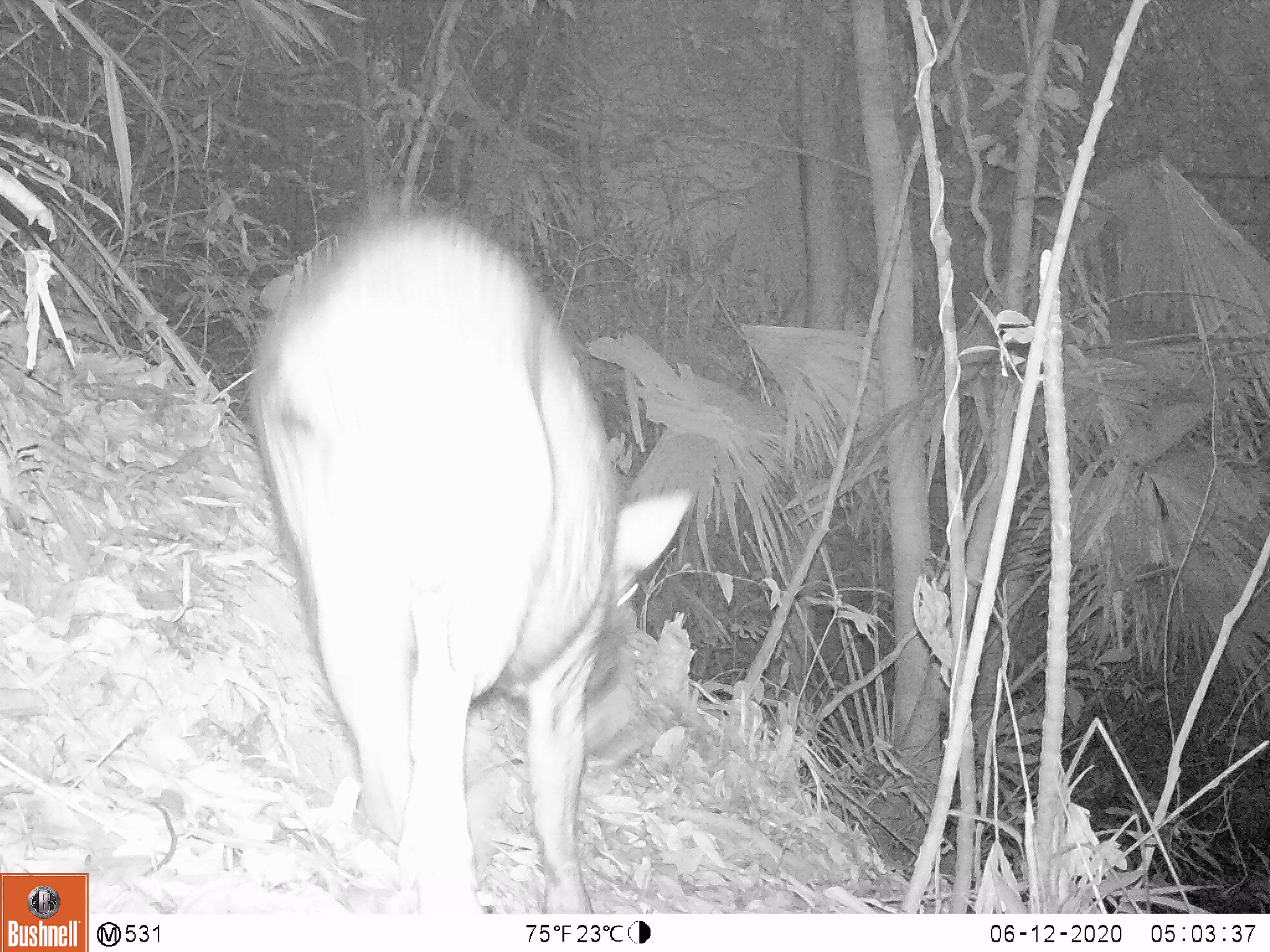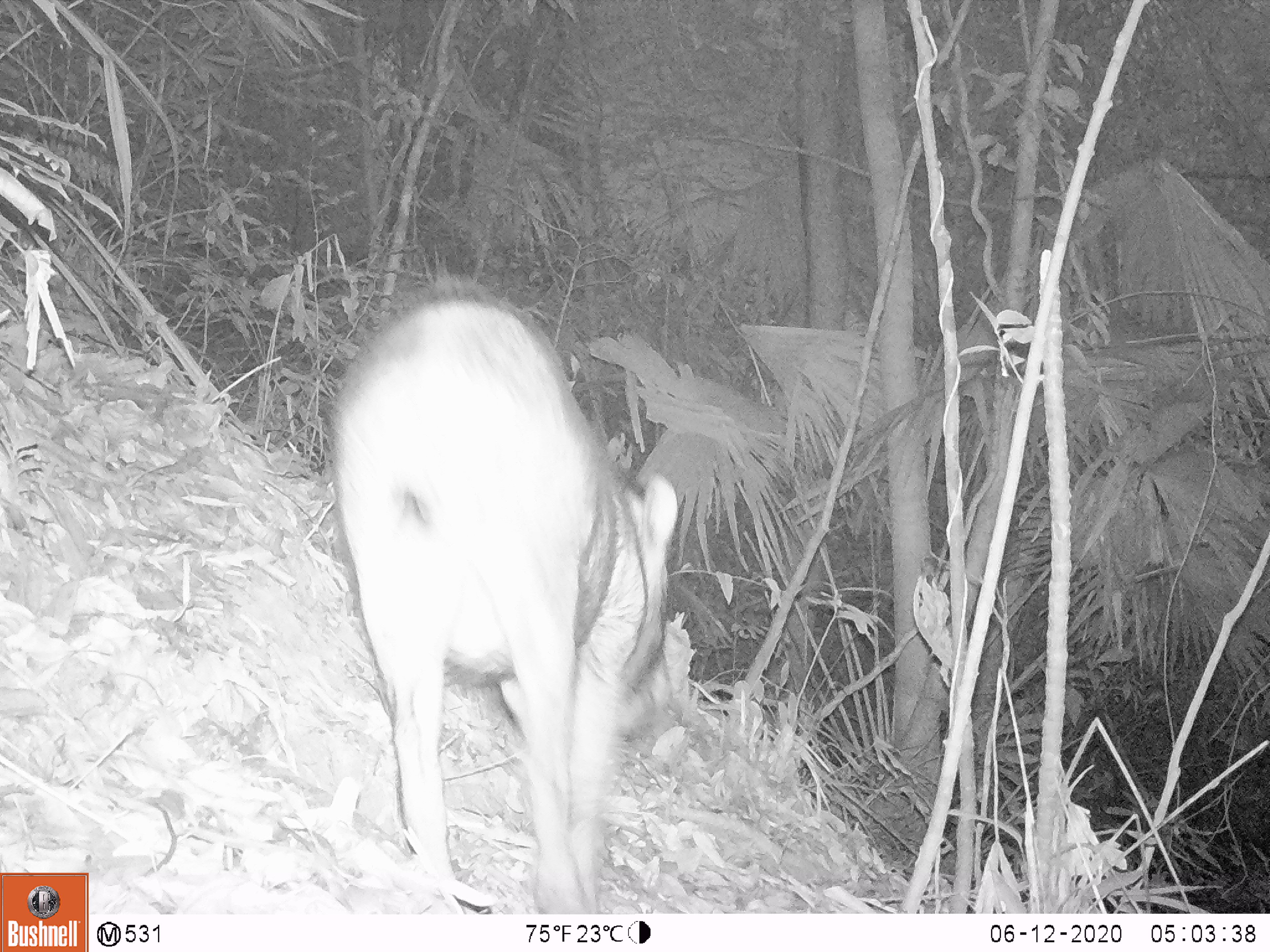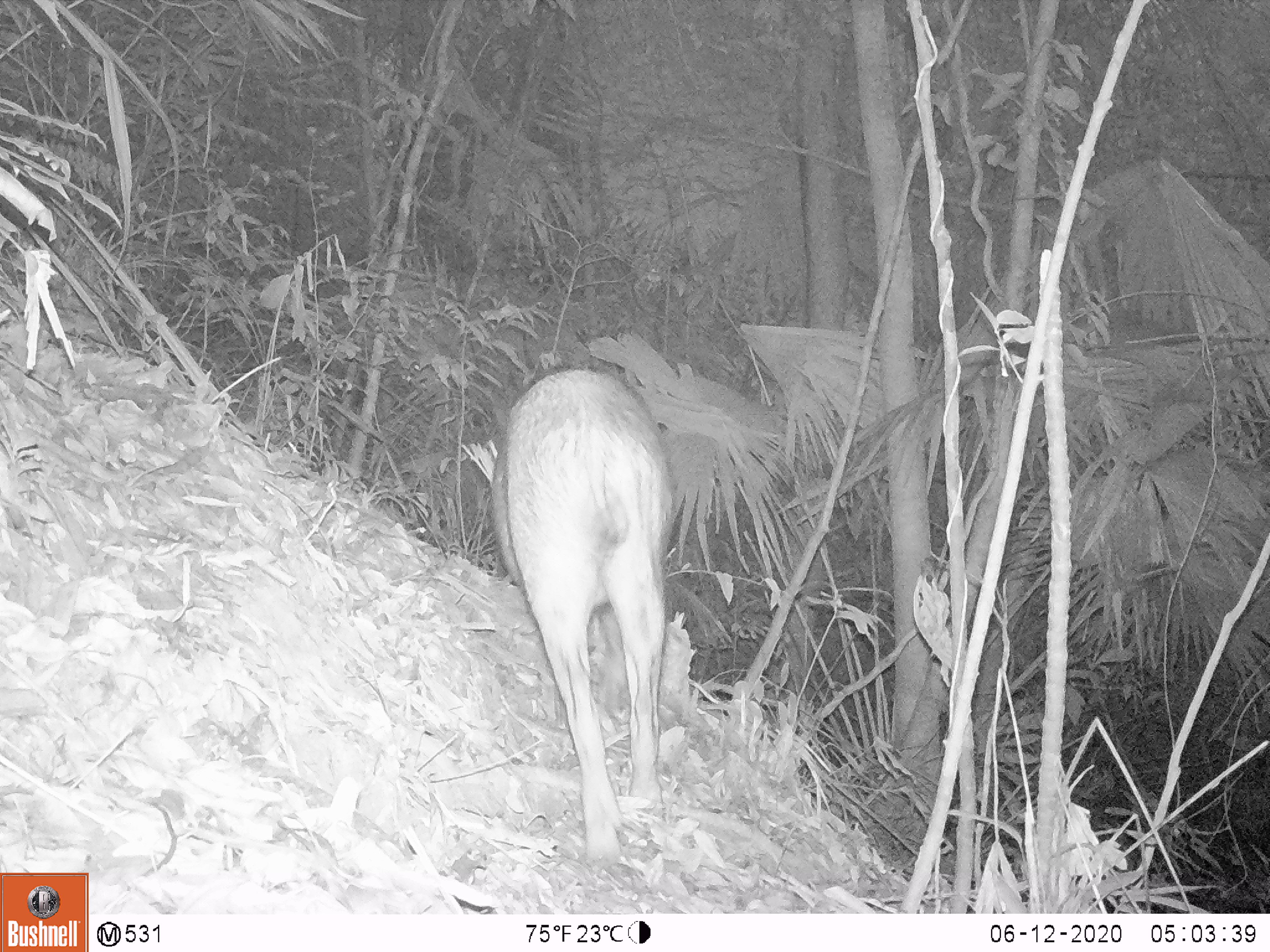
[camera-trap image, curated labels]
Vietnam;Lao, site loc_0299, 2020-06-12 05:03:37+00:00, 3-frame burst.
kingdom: Animalia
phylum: Chordata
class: Mammalia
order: Artiodactyla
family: Suidae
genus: Sus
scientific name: Sus scrofa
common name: eurasian wild pig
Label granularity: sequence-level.